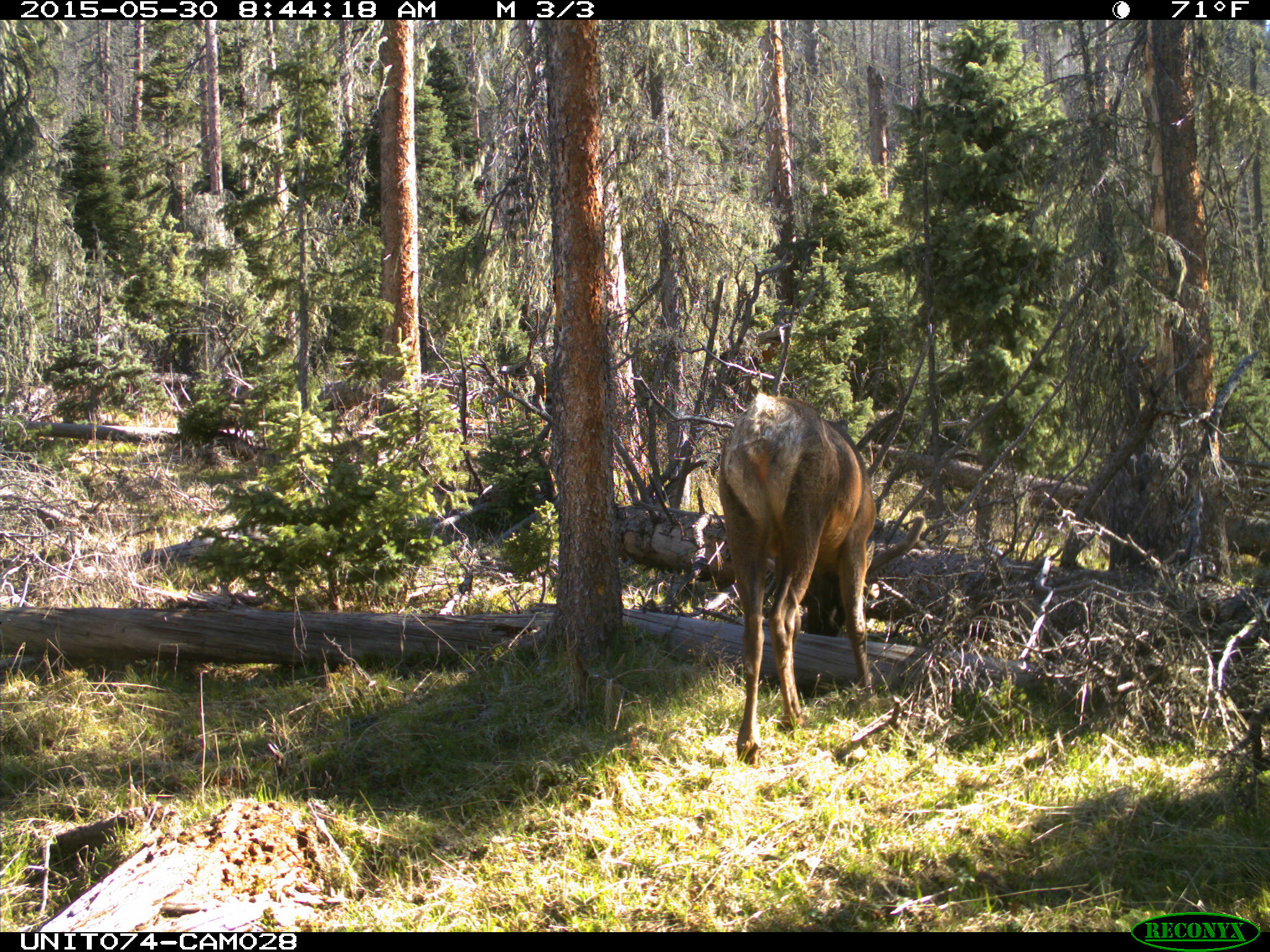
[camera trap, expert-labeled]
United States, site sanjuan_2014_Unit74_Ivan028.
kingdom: Animalia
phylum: Chordata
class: Mammalia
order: Artiodactyla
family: Cervidae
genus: Cervus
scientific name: Cervus elaphus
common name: red deer